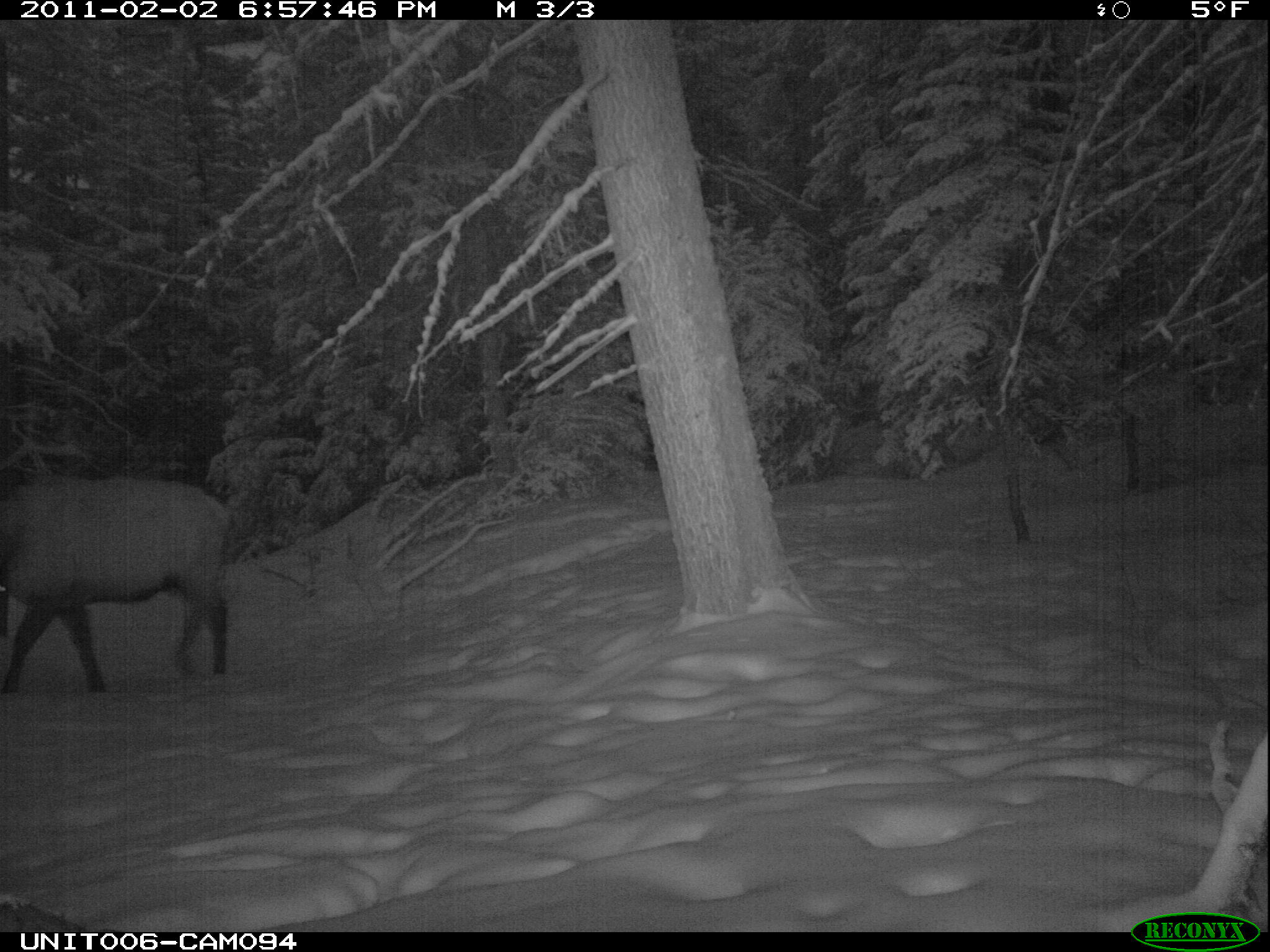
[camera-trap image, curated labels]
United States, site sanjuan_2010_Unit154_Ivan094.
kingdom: Animalia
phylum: Chordata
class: Mammalia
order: Artiodactyla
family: Cervidae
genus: Cervus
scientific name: Cervus elaphus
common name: red deer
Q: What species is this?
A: Cervus elaphus (red deer).